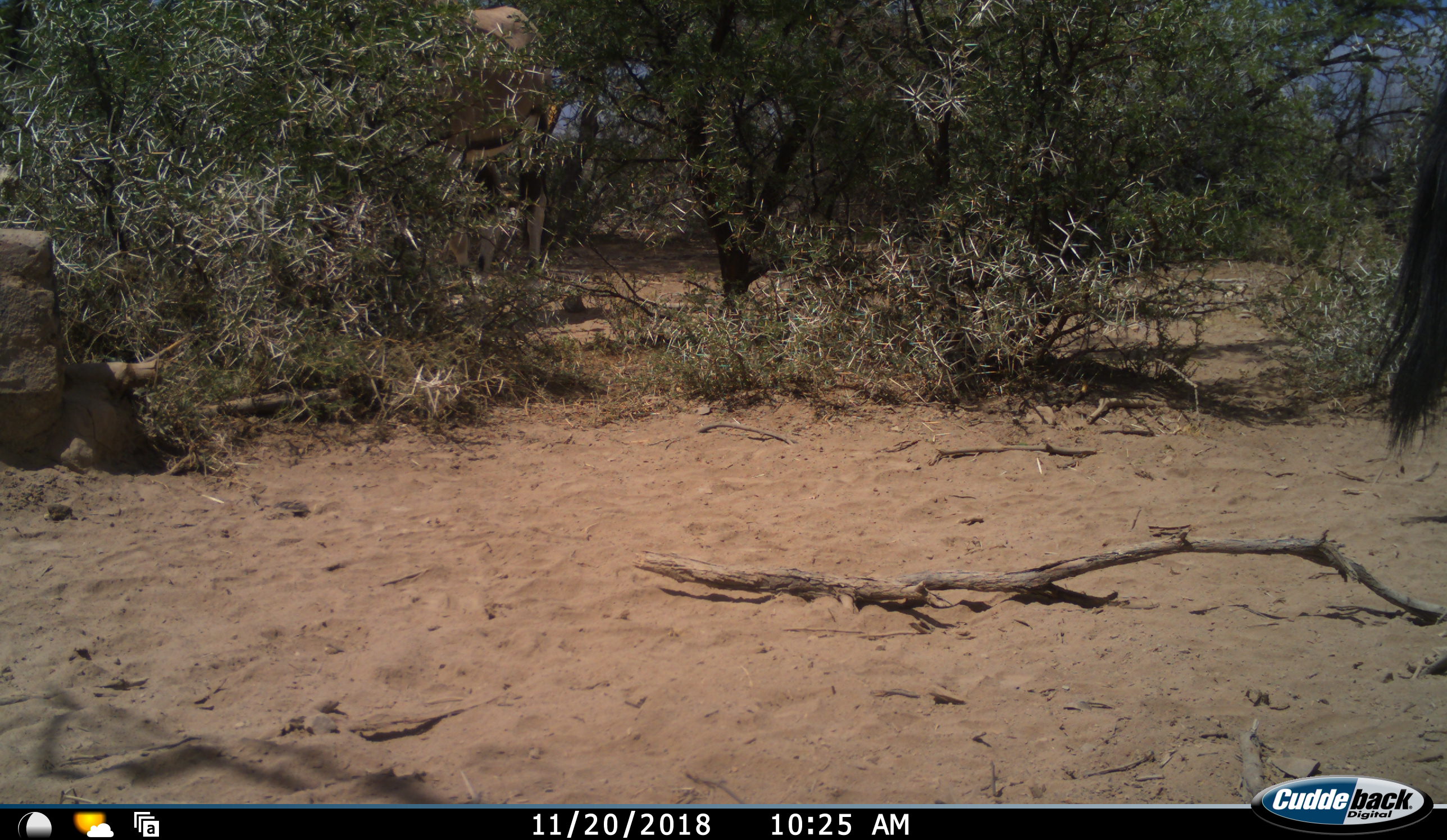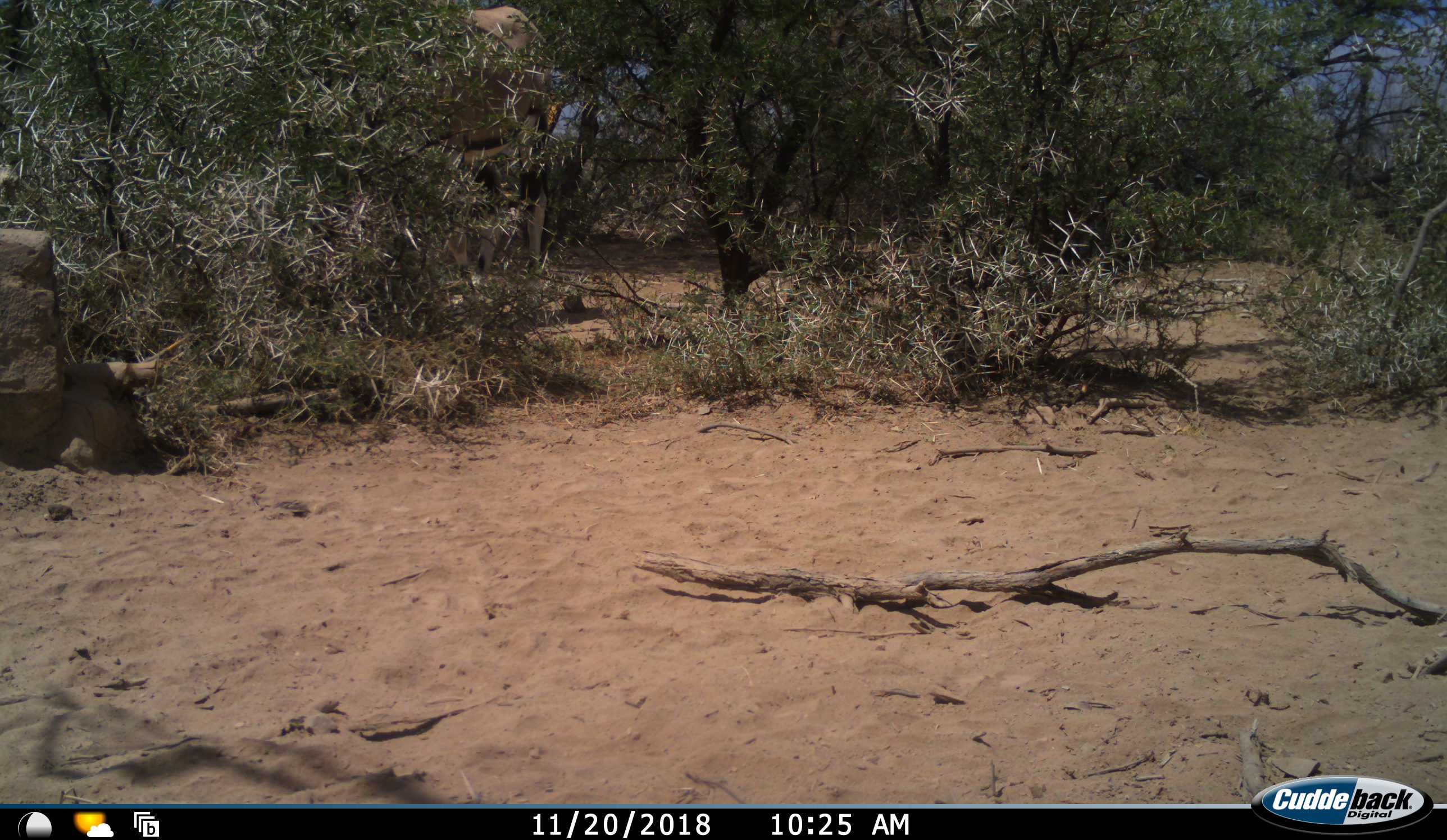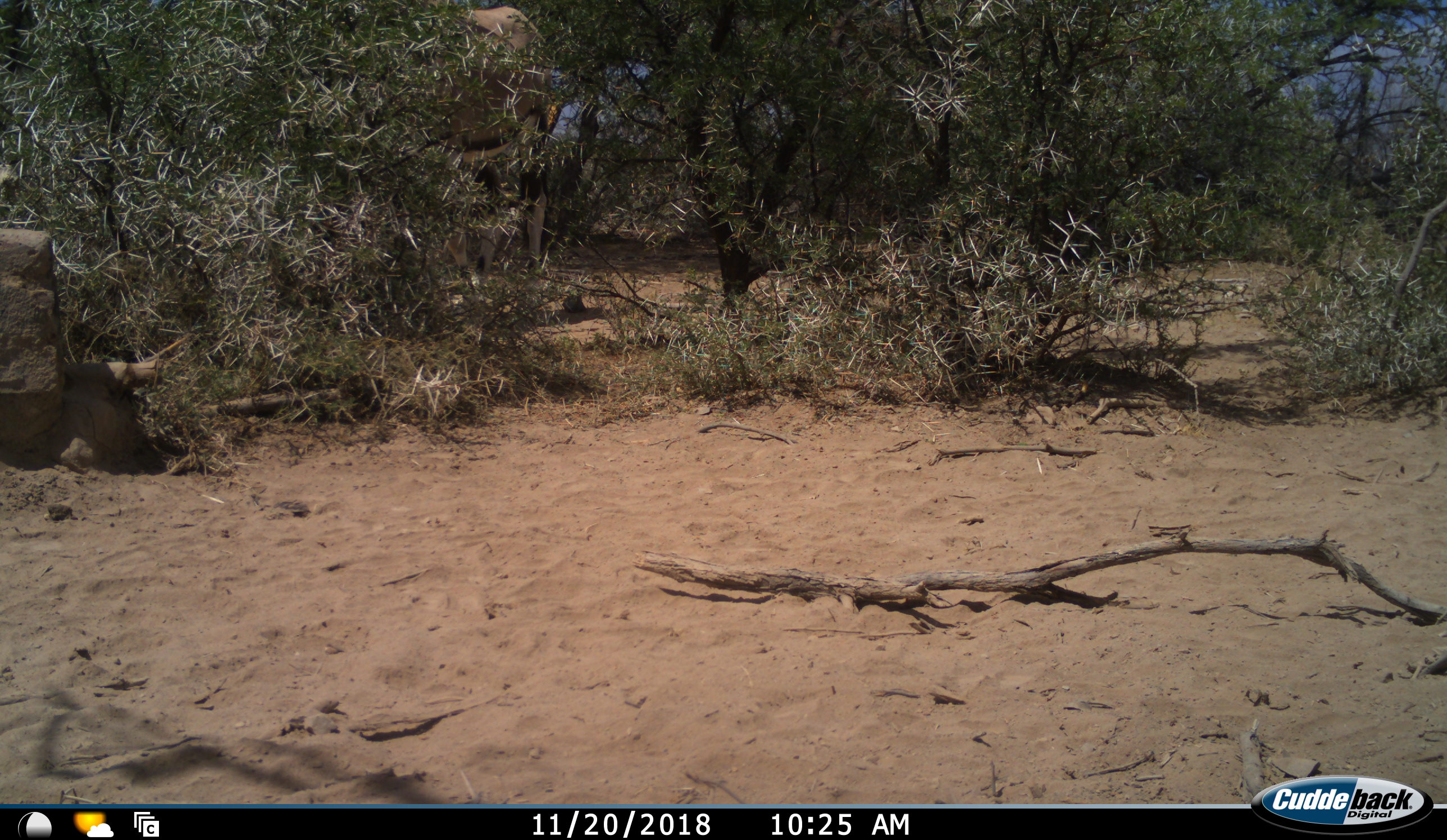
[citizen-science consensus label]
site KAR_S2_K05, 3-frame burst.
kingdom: Animalia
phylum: Chordata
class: Mammalia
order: Artiodactyla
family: Bovidae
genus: Oryx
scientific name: Oryx gazella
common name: gemsbok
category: oryx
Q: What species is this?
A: Oryx (gemsbok) (Oryx gazella).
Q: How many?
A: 2.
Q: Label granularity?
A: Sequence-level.